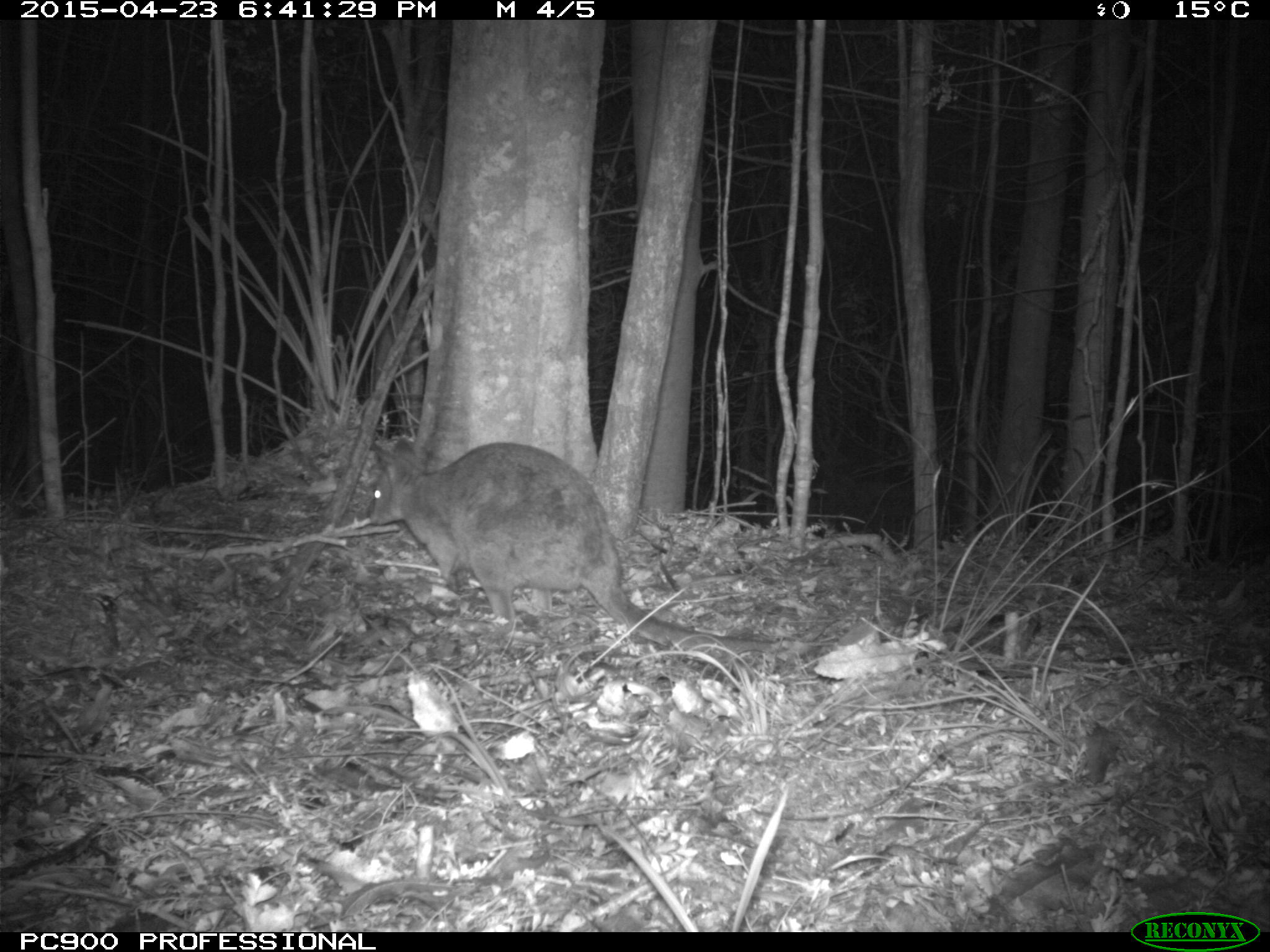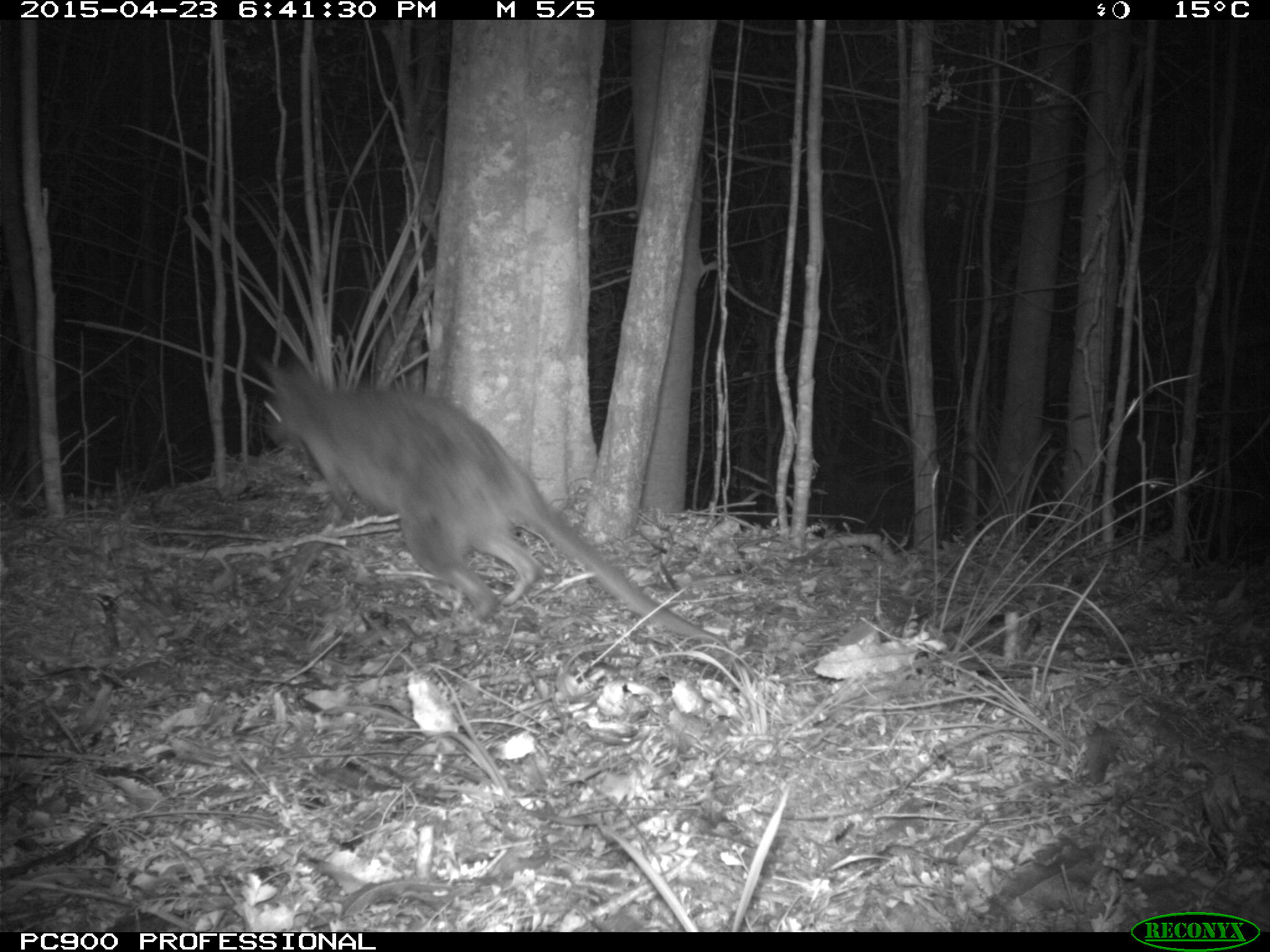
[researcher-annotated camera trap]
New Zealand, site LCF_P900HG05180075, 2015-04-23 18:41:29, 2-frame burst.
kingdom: Animalia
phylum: Chordata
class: Mammalia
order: Diprotodontia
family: Macropodidae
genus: Notamacropus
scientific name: Notamacropus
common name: wallaby